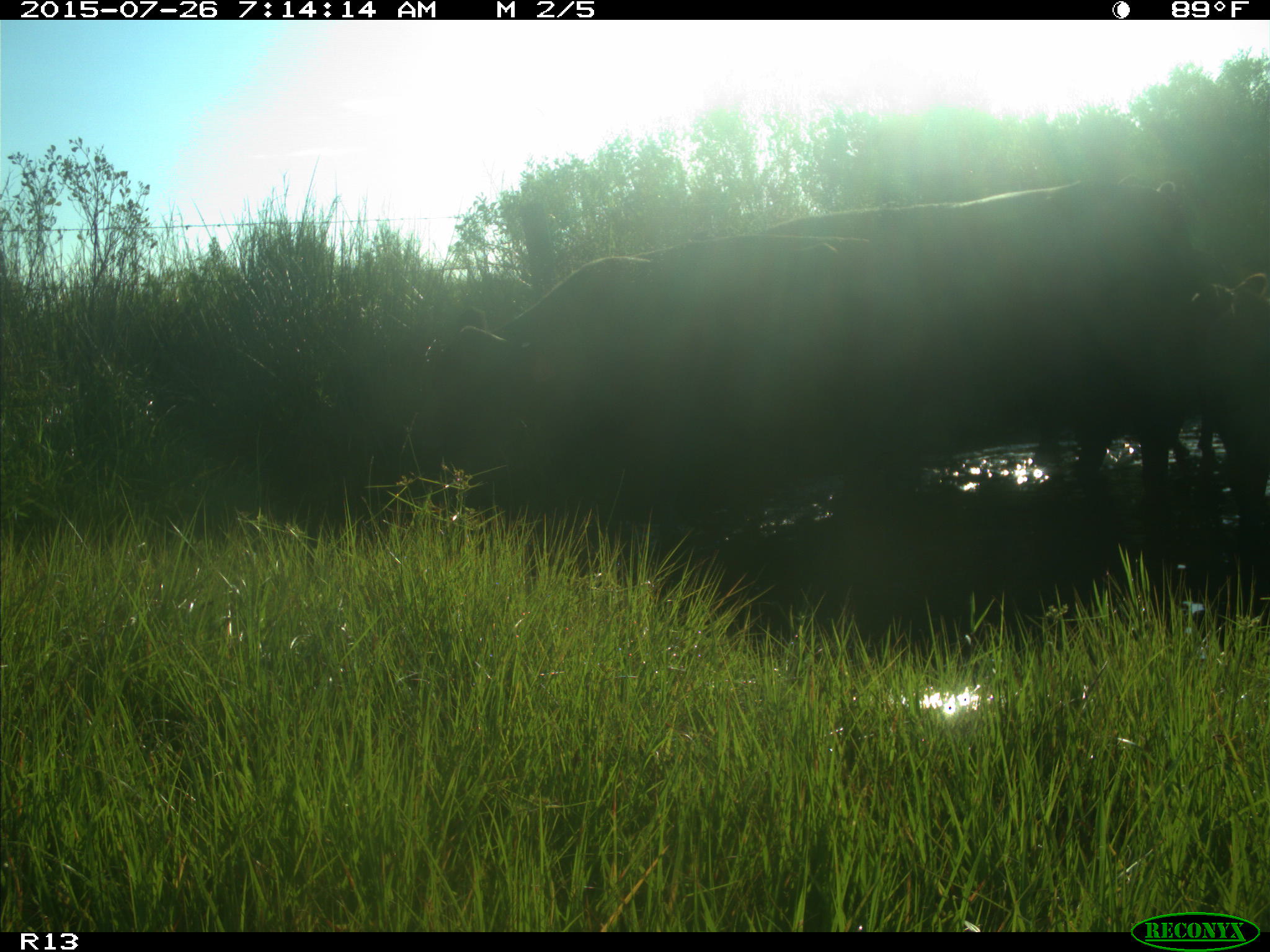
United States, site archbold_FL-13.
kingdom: Animalia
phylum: Chordata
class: Mammalia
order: Artiodactyla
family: Bovidae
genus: Bos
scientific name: Bos taurus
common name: domestic cow